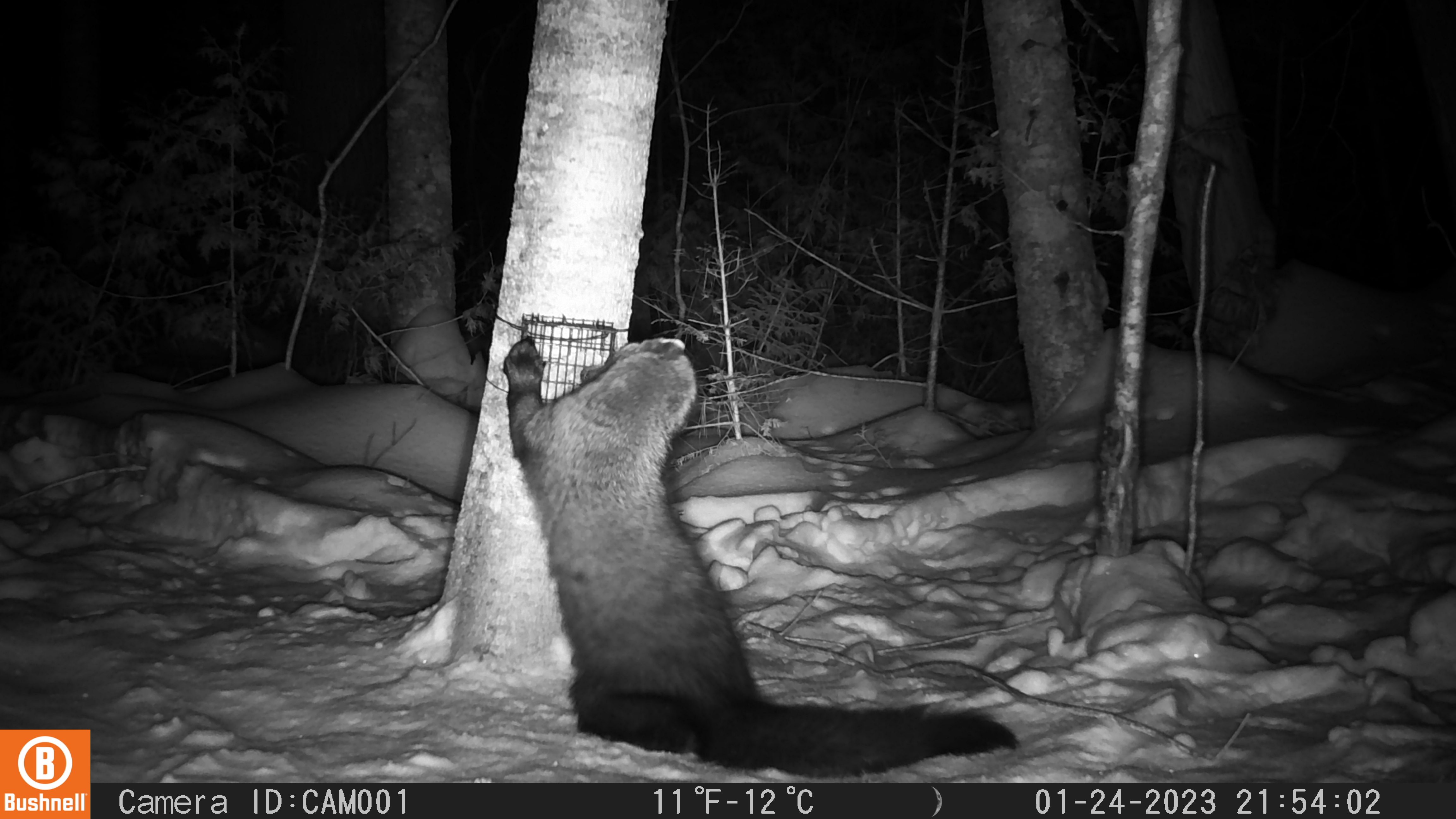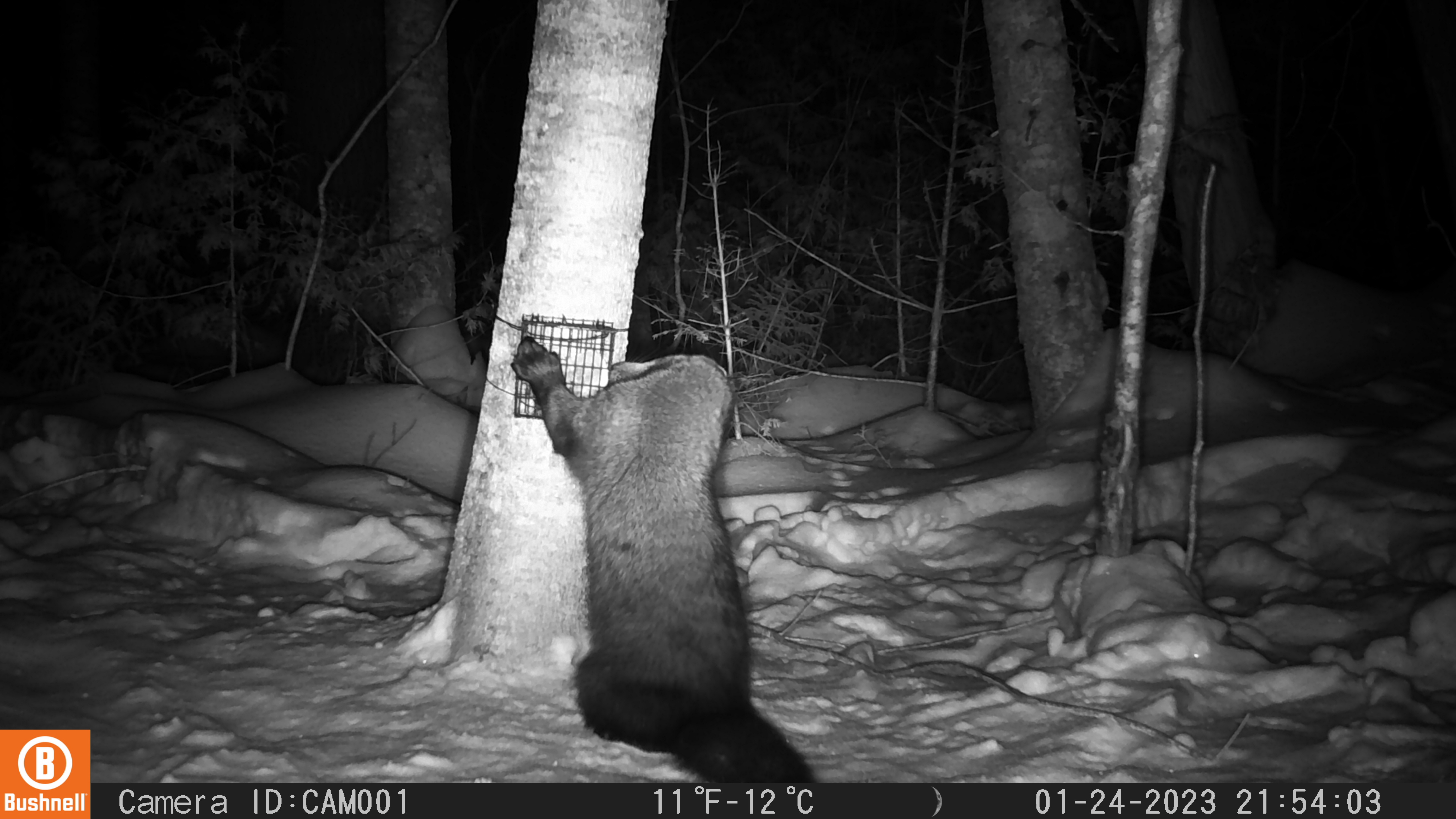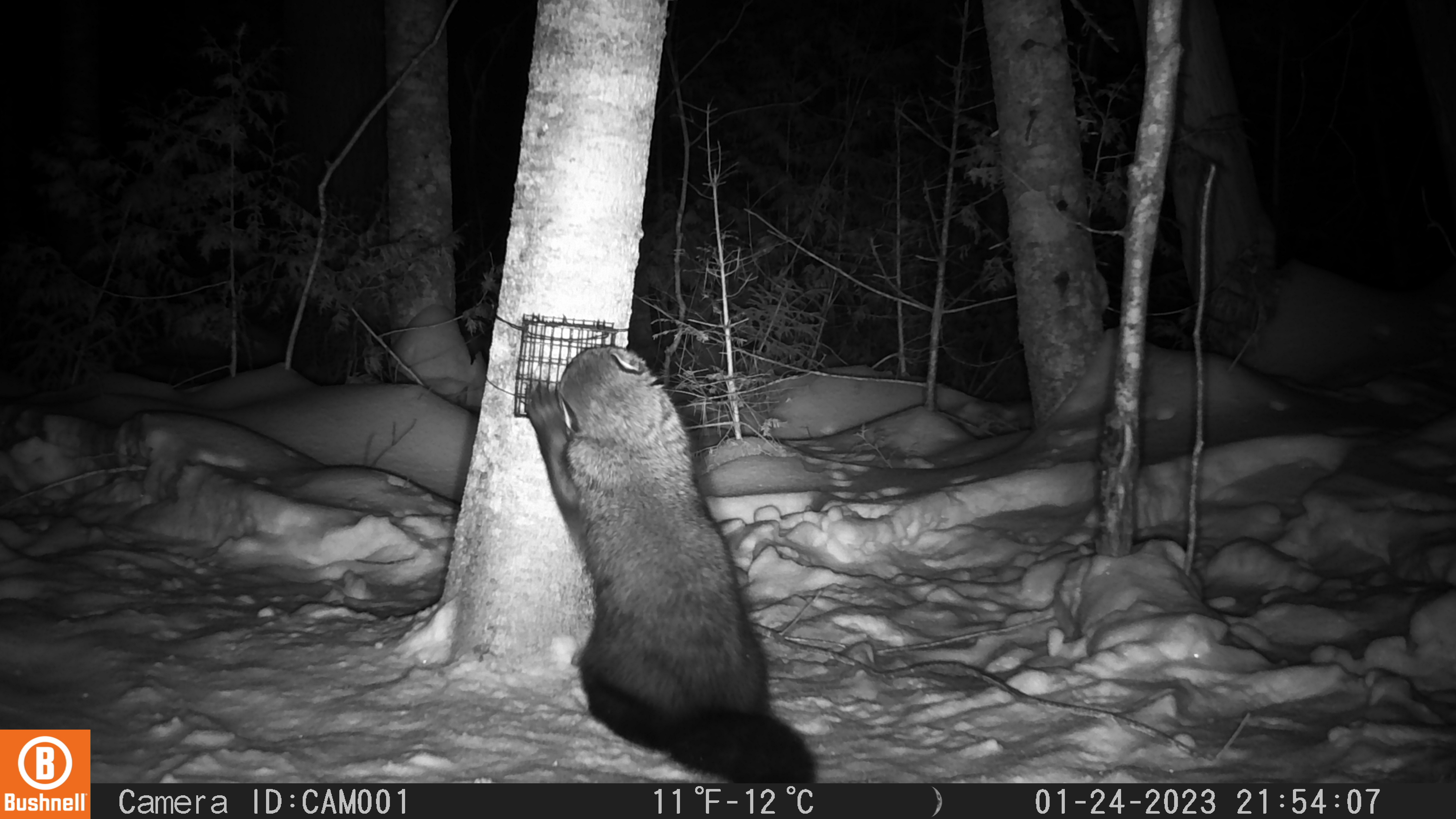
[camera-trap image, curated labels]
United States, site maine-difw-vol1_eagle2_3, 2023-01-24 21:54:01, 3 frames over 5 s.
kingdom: Animalia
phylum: Chordata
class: Mammalia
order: Carnivora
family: Mustelidae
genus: Pekania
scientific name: Pekania pennanti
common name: fisher